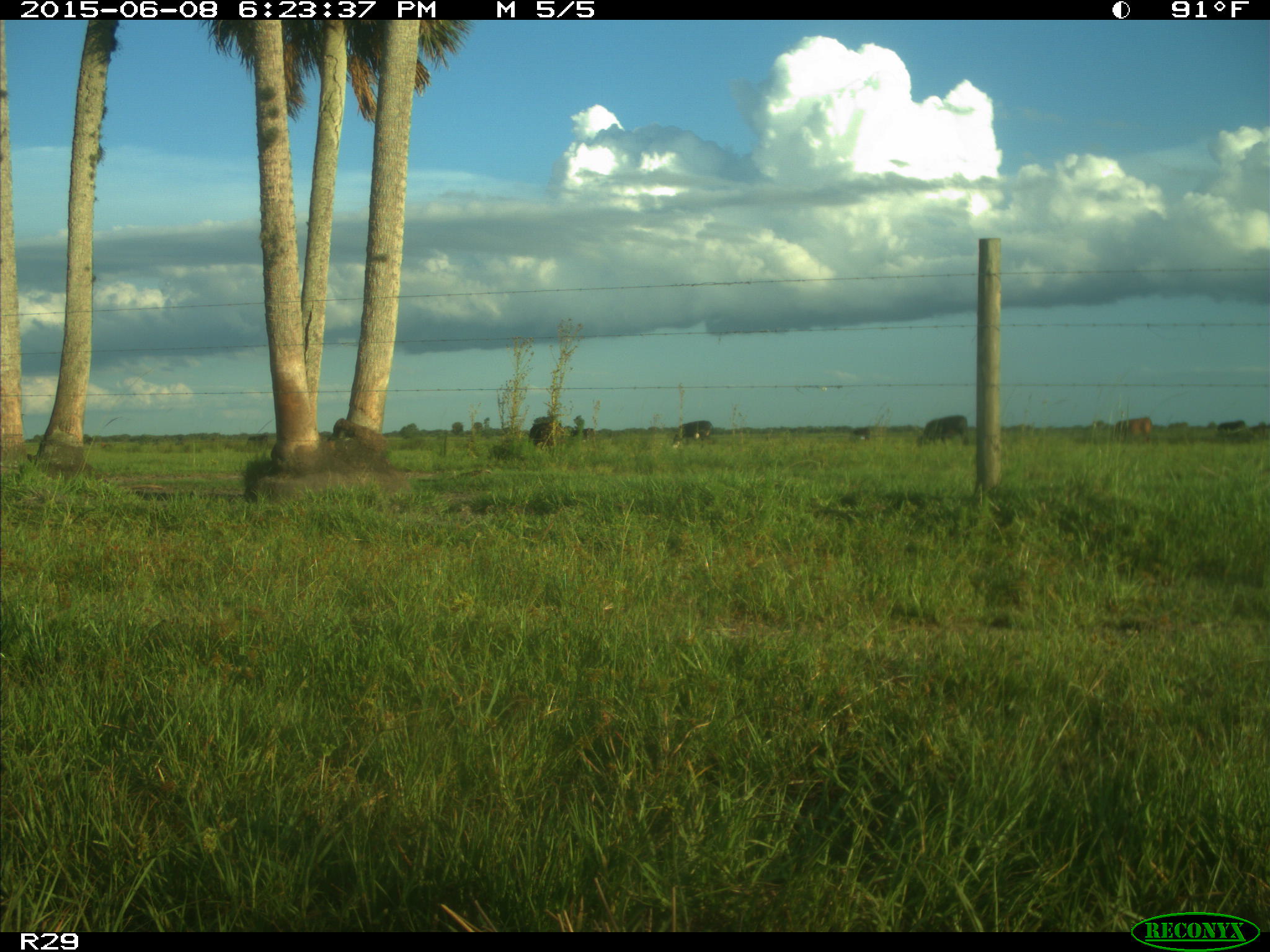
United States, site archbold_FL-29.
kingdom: Animalia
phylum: Chordata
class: Mammalia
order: Artiodactyla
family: Bovidae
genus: Bos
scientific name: Bos taurus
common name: domestic cow